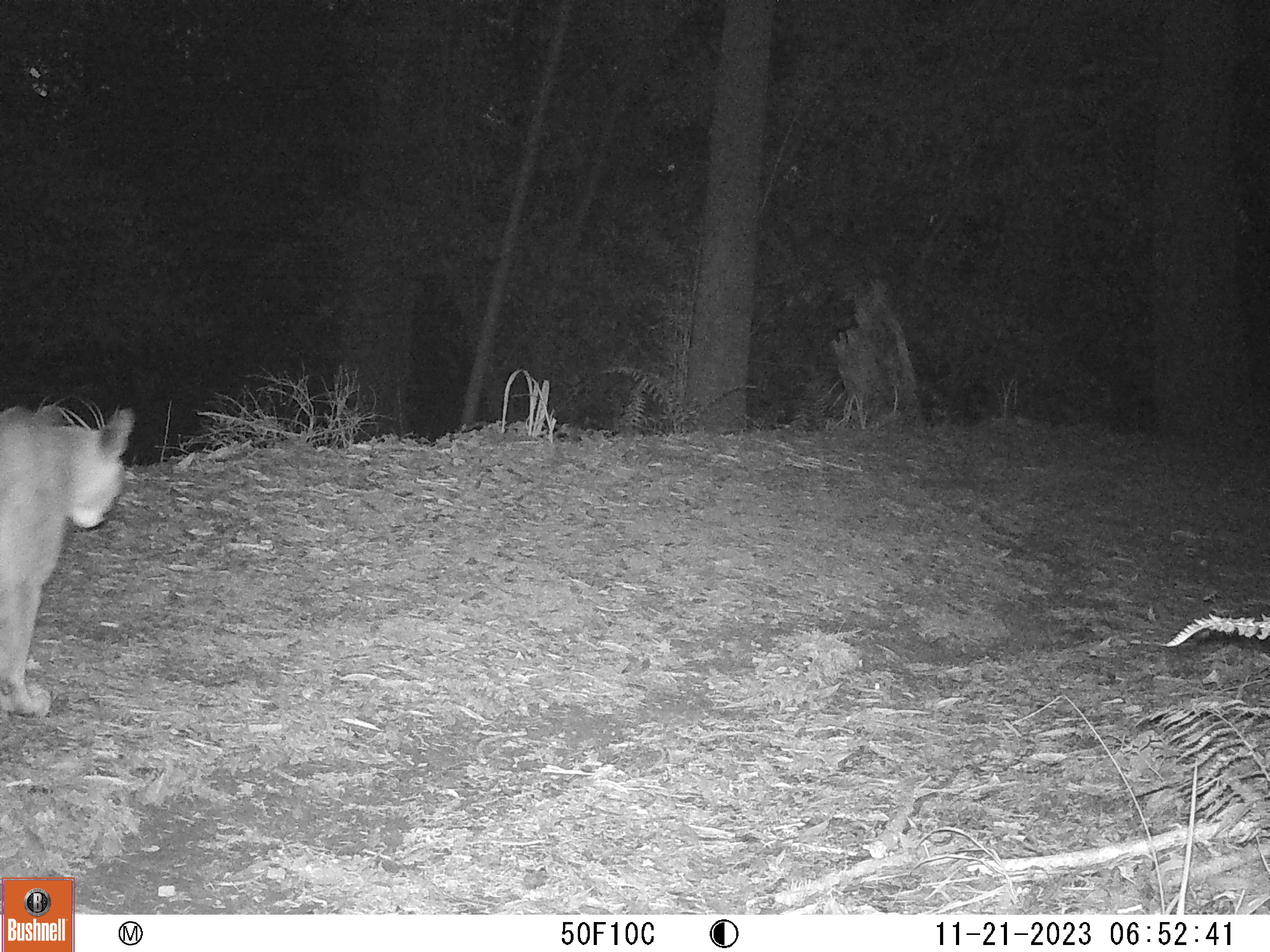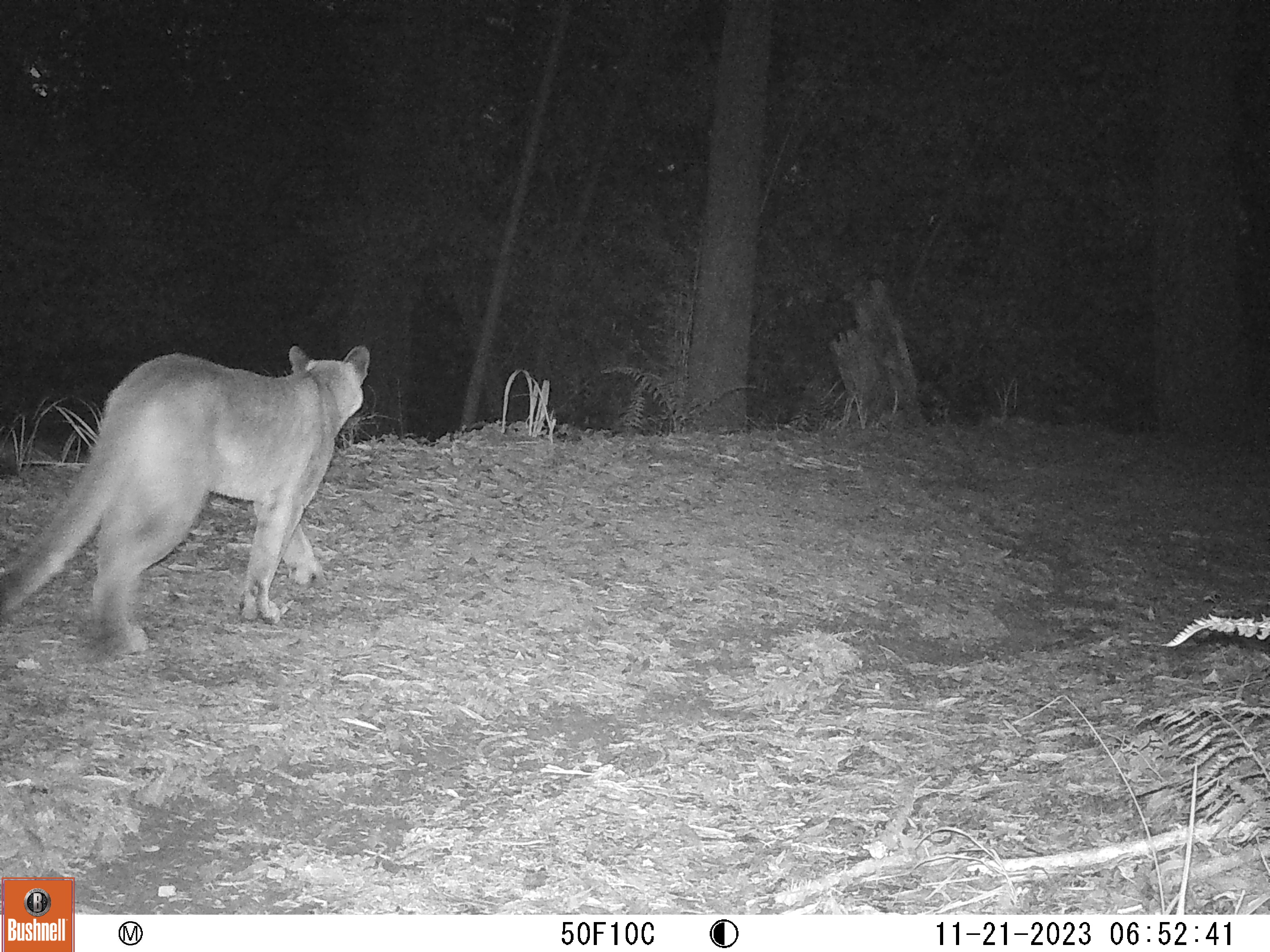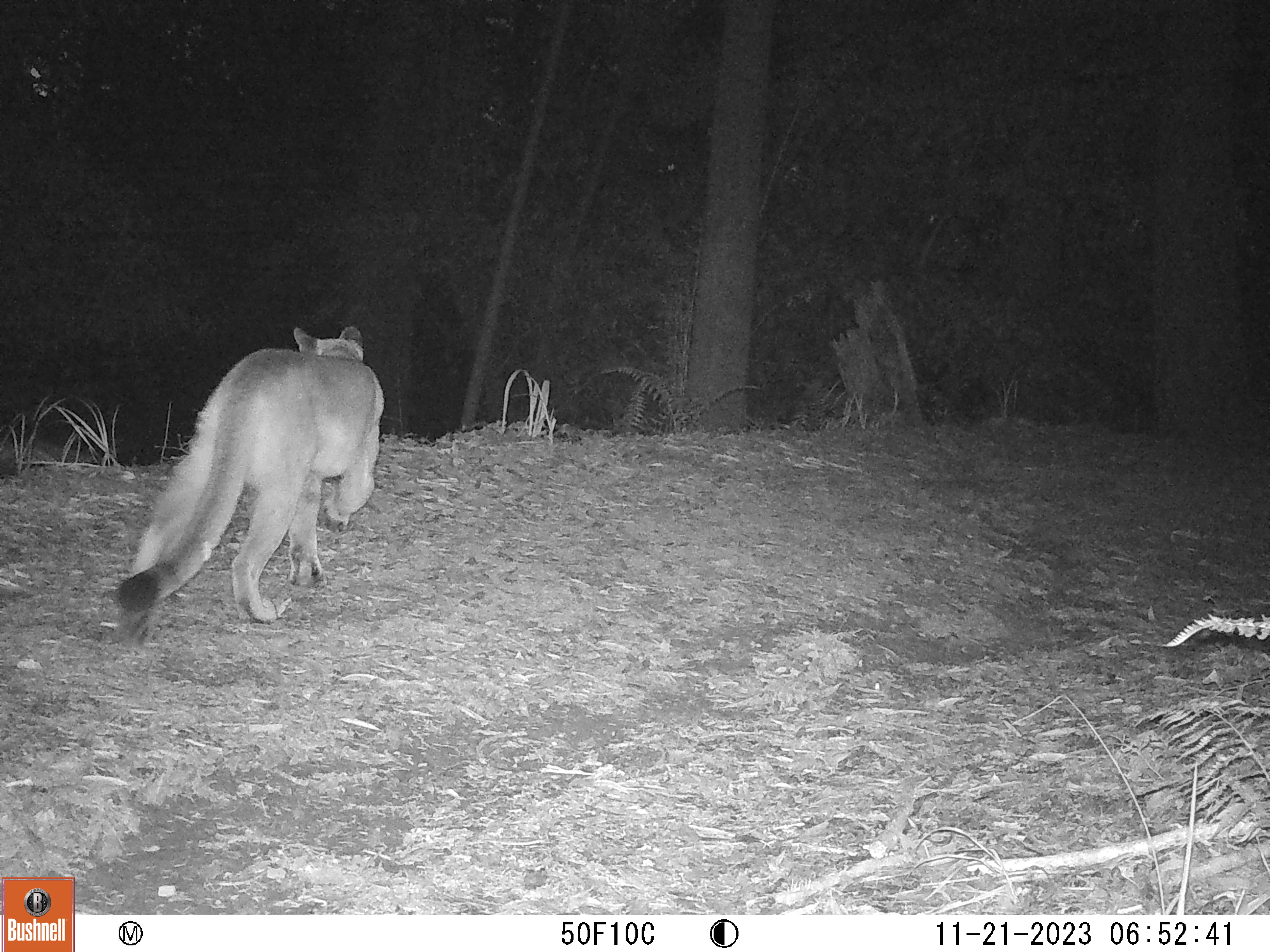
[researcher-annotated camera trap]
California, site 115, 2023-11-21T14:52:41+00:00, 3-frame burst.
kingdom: Animalia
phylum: Chordata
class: Mammalia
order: Carnivora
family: Felidae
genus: Puma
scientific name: Puma concolor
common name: puma